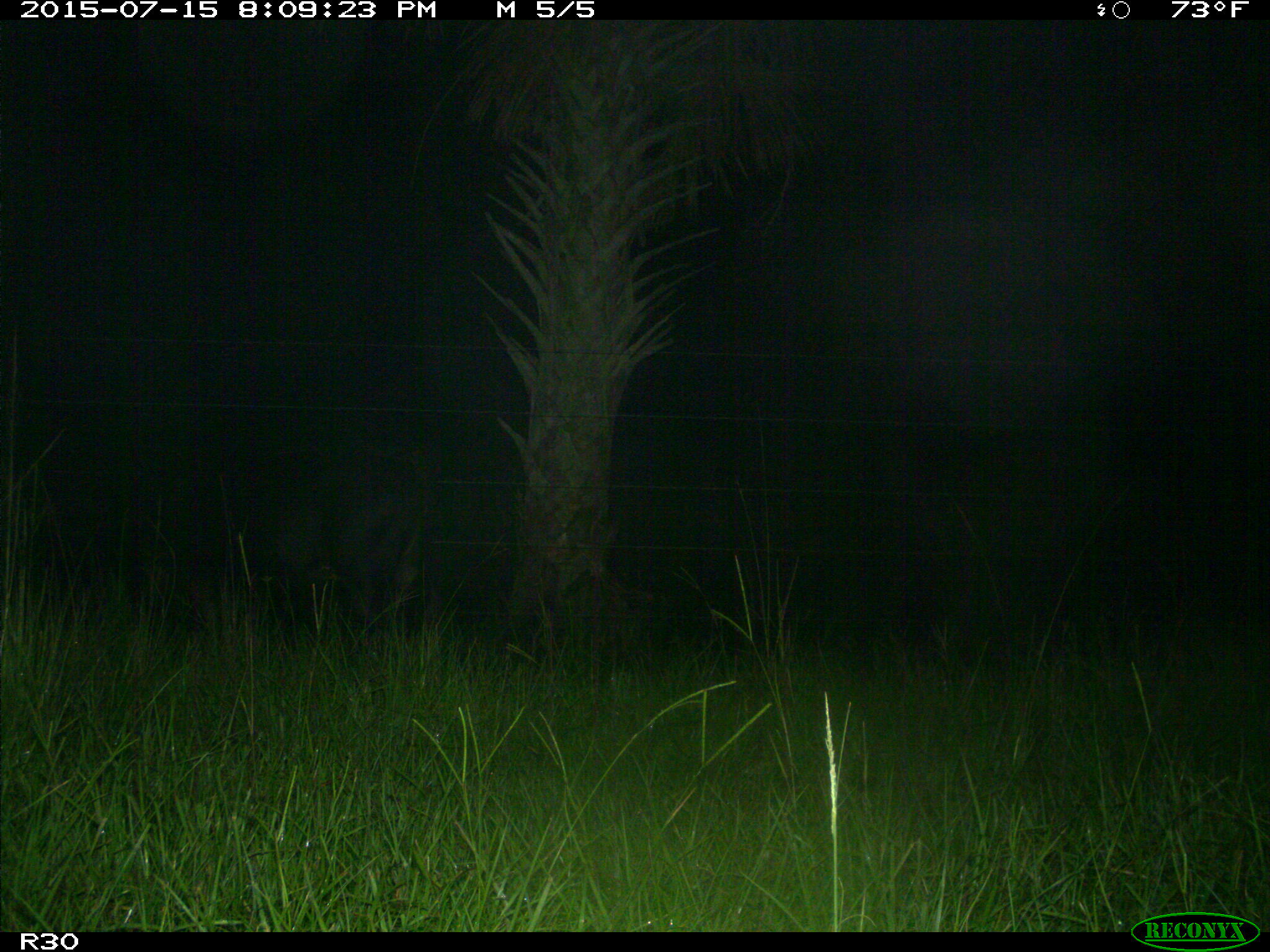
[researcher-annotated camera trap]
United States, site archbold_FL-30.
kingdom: Animalia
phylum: Chordata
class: Mammalia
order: Artiodactyla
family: Bovidae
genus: Bos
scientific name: Bos taurus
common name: domestic cow